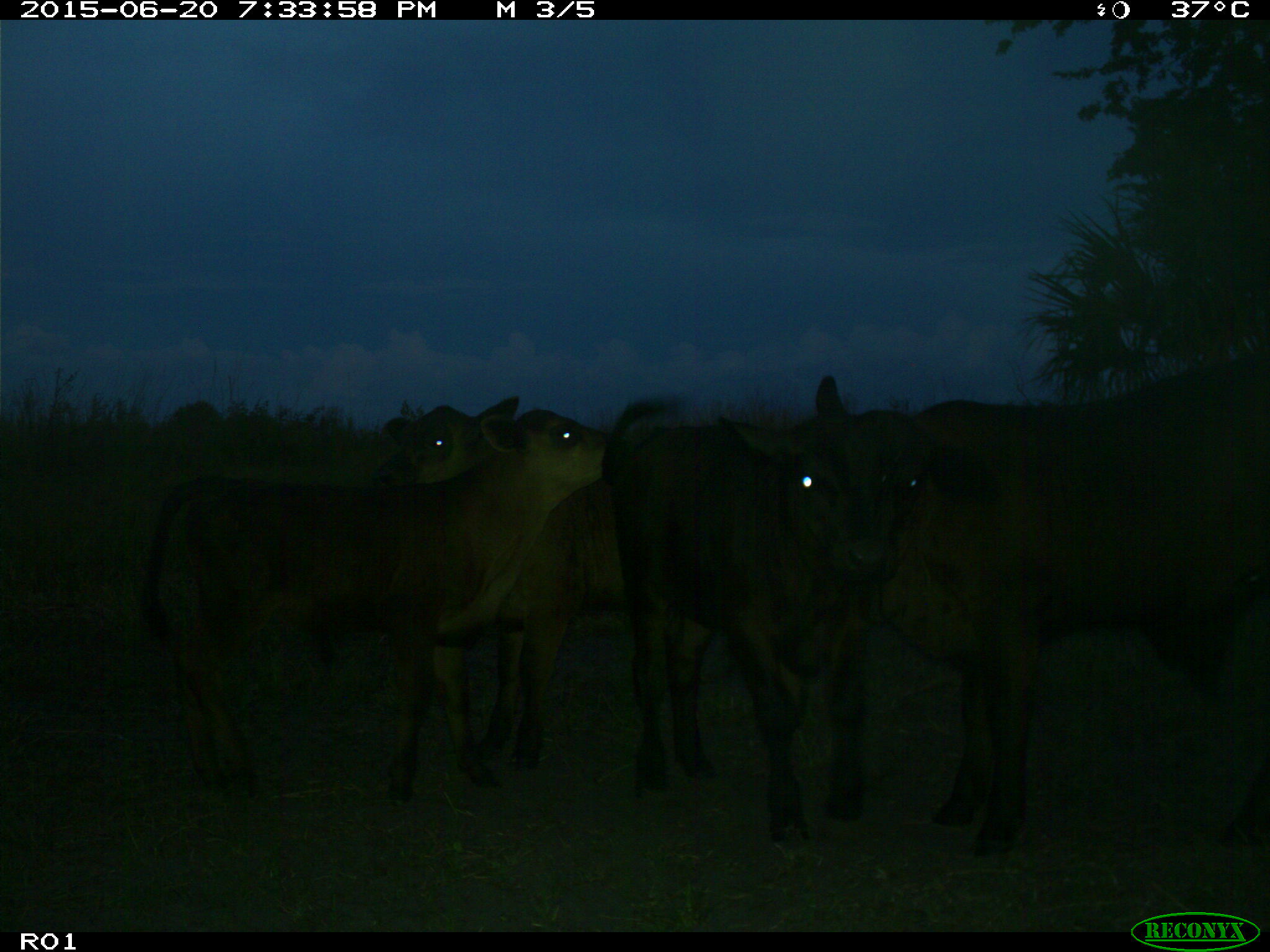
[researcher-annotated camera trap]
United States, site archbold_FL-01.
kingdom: Animalia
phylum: Chordata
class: Mammalia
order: Artiodactyla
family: Bovidae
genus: Bos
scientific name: Bos taurus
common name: domestic cow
Bos taurus (domestic cow).